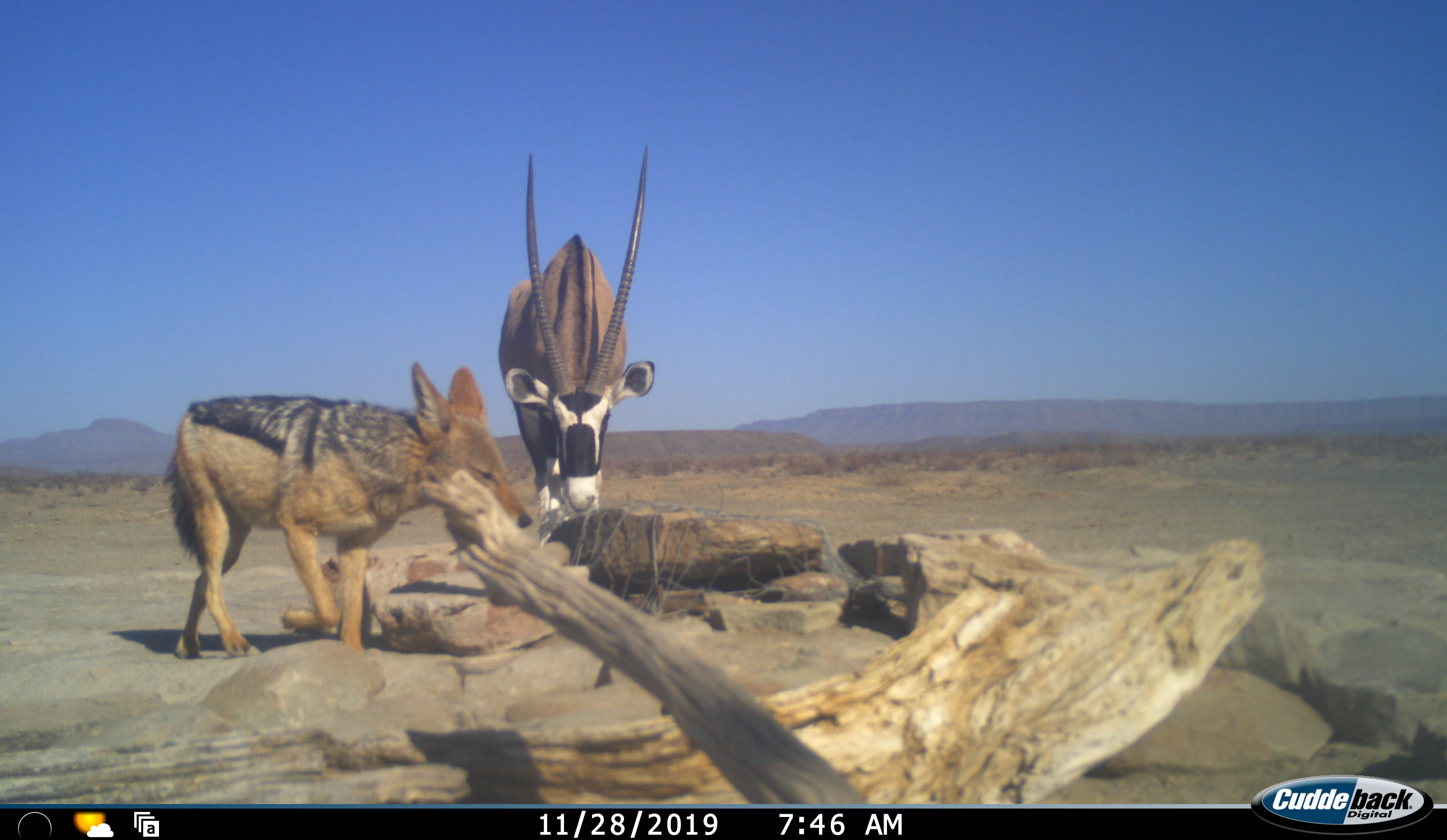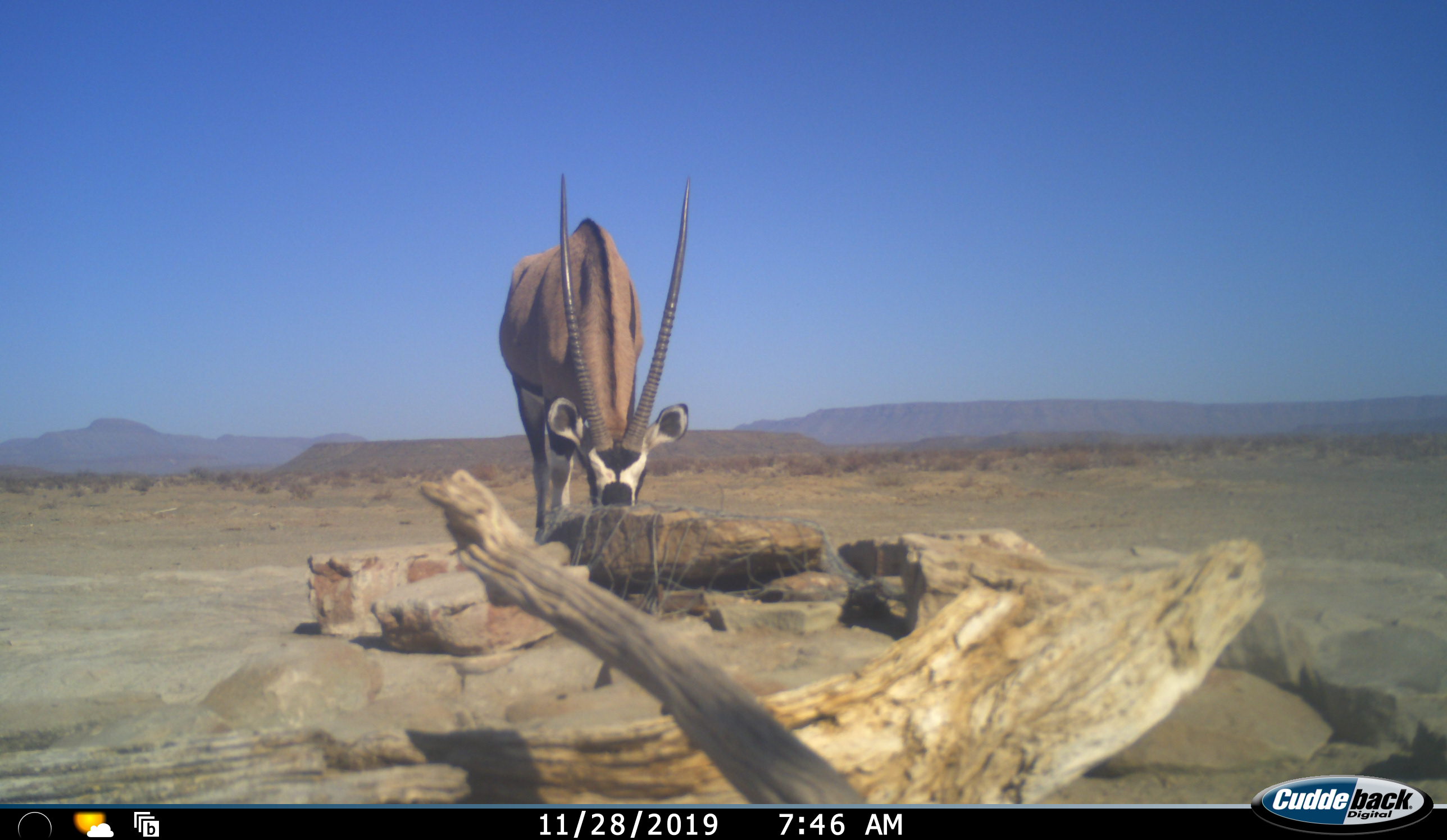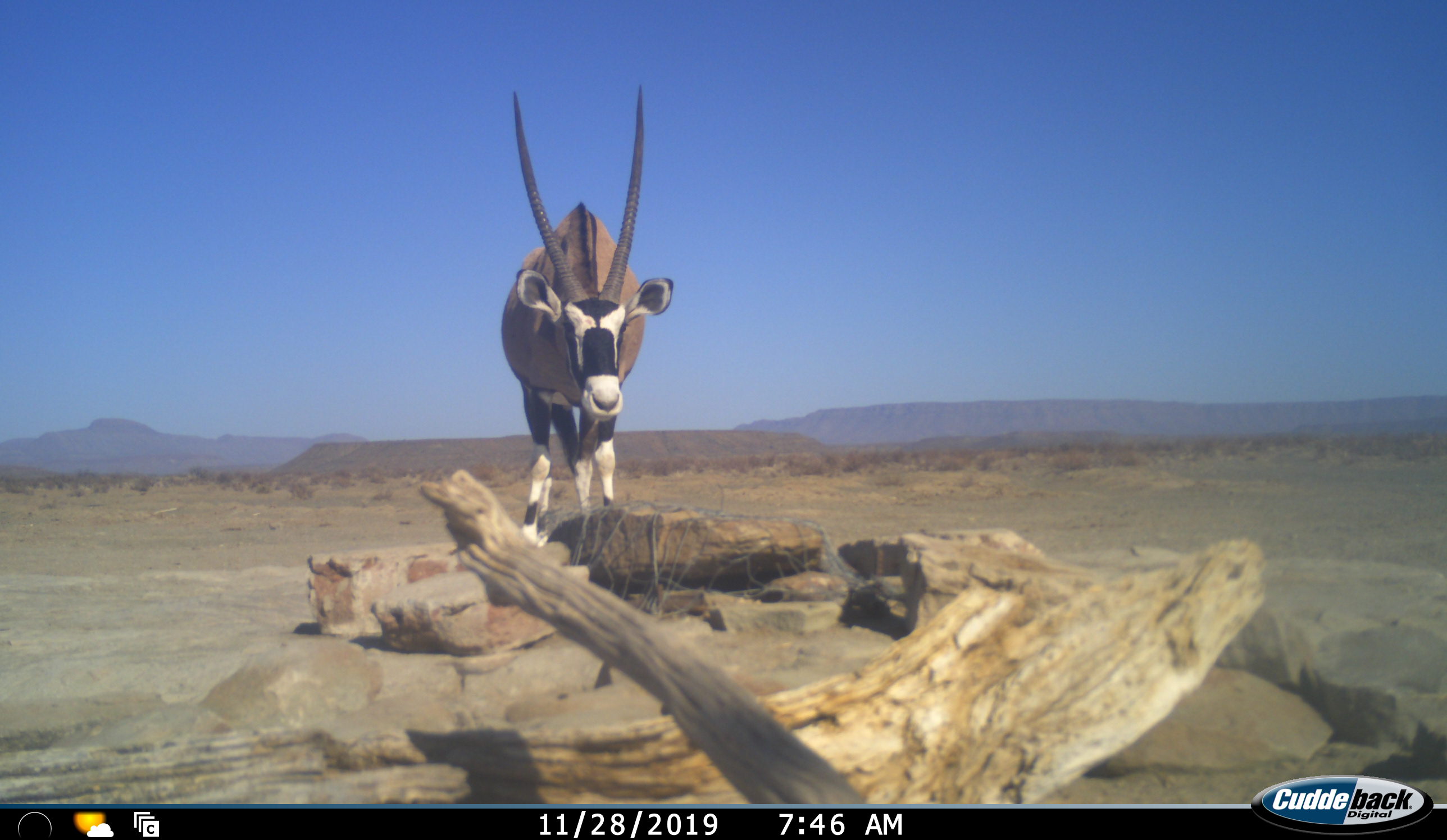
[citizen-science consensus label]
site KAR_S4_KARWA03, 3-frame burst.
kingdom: Animalia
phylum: Chordata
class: Mammalia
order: Artiodactyla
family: Bovidae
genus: Oryx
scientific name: Oryx gazella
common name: gemsbok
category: oryx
Oryx (gemsbok) (Oryx gazella), count 1. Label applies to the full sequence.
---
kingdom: Animalia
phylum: Chordata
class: Mammalia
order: Carnivora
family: Canidae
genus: Lupulella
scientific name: Lupulella mesomelas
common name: black-backed jackal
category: jackalblackbacked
Jackalblackbacked (black-backed jackal) (Lupulella mesomelas), count 1. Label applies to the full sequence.